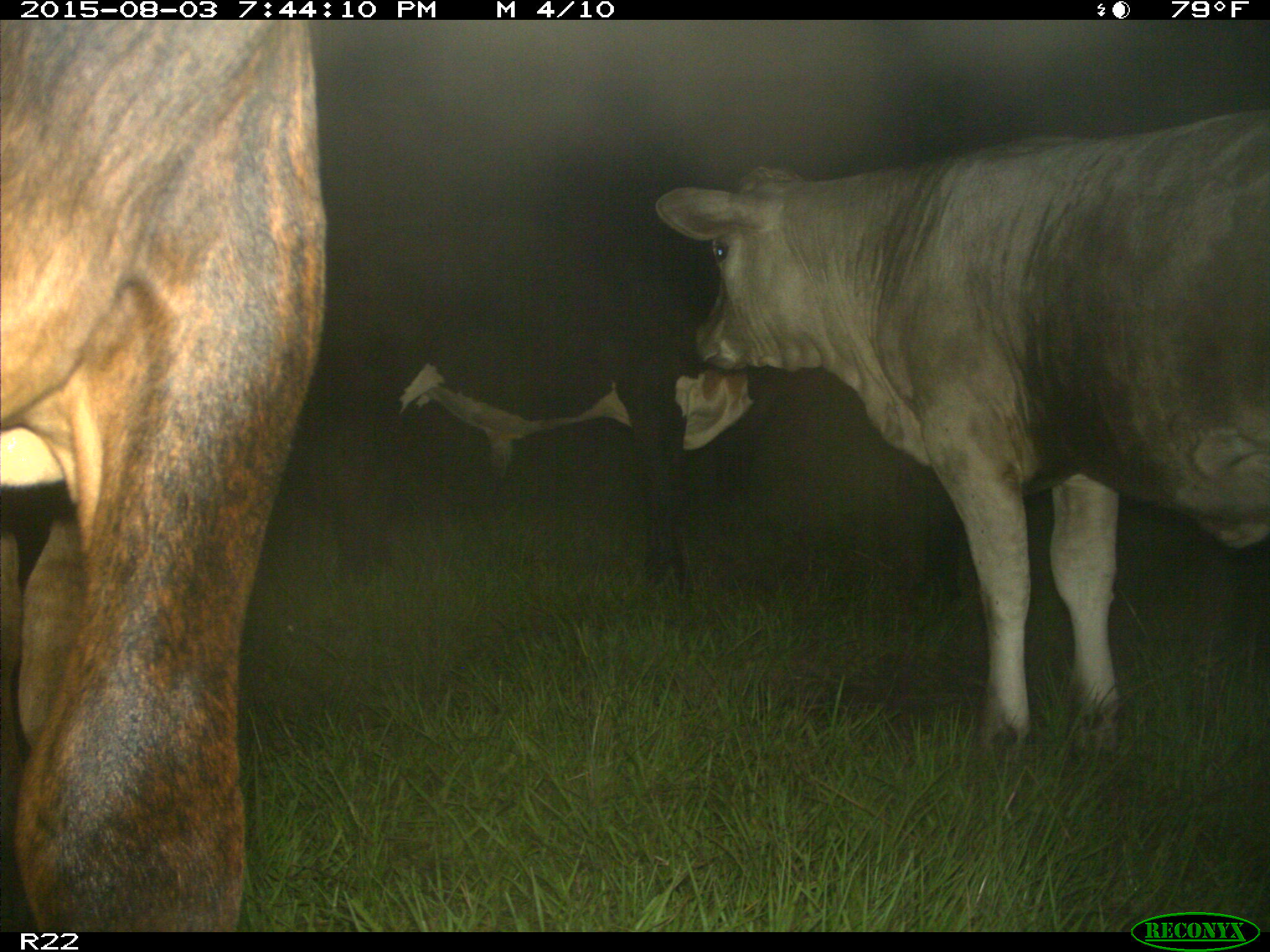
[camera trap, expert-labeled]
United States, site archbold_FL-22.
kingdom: Animalia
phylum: Chordata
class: Mammalia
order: Artiodactyla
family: Bovidae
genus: Bos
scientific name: Bos taurus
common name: domestic cow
Bos taurus (domestic cow).